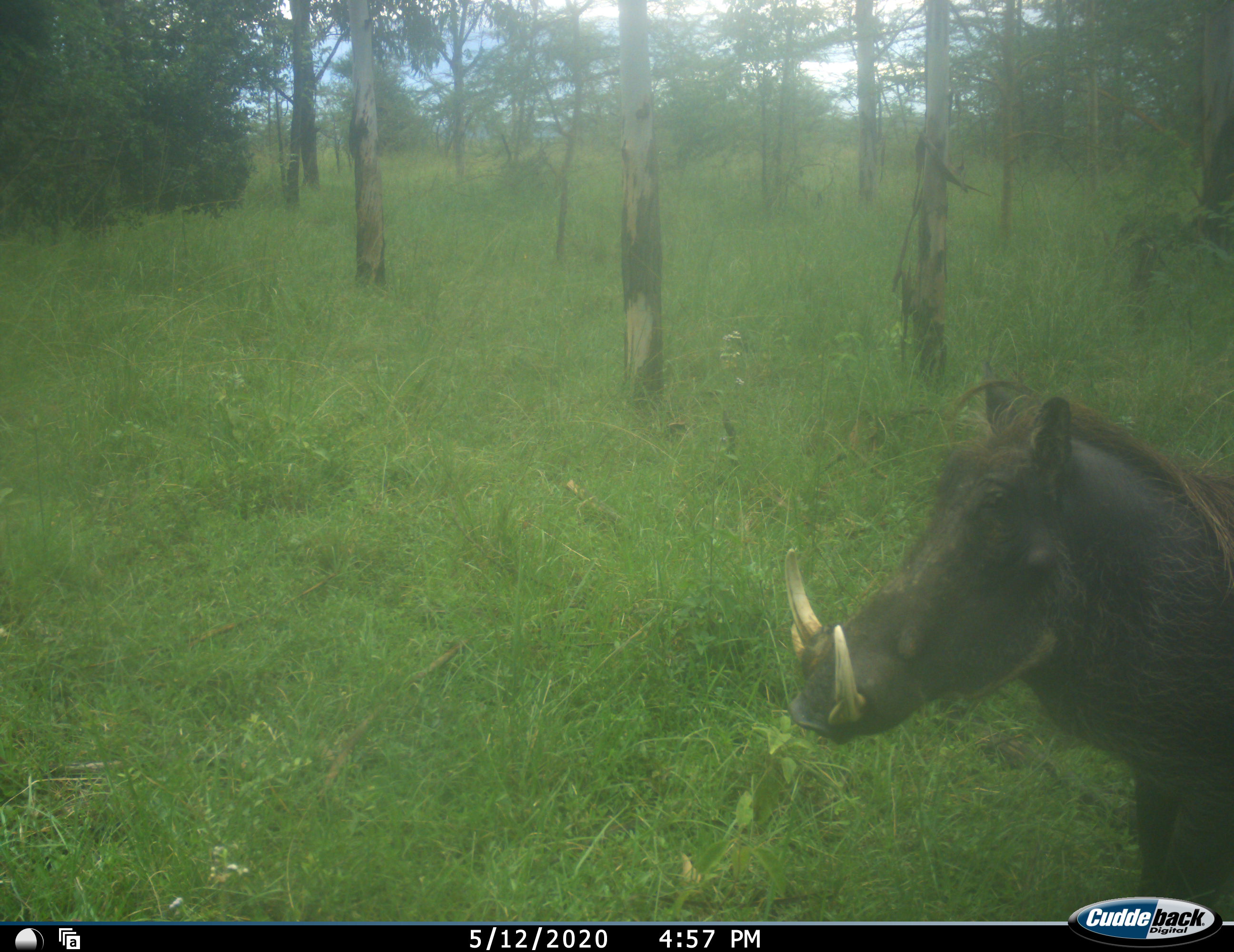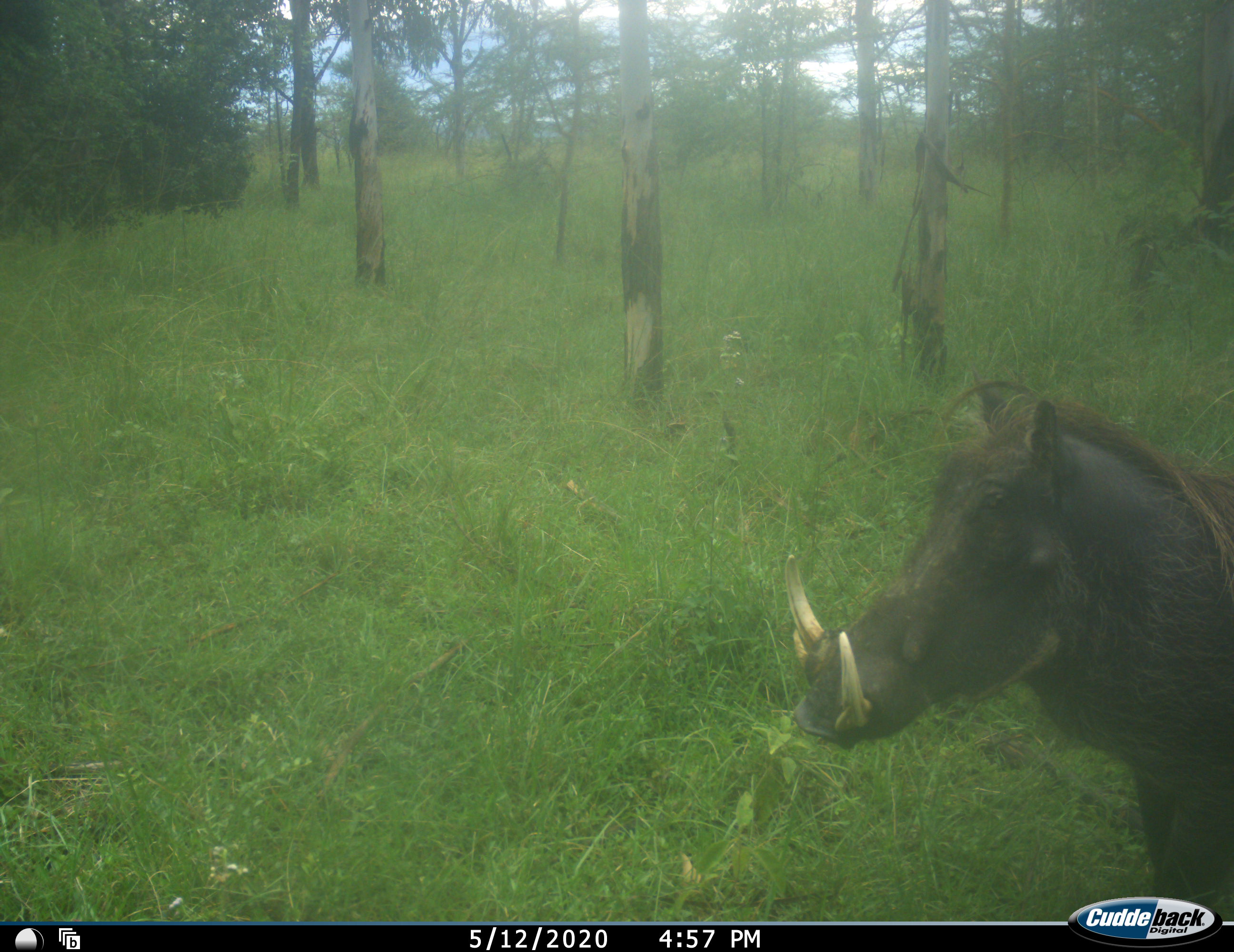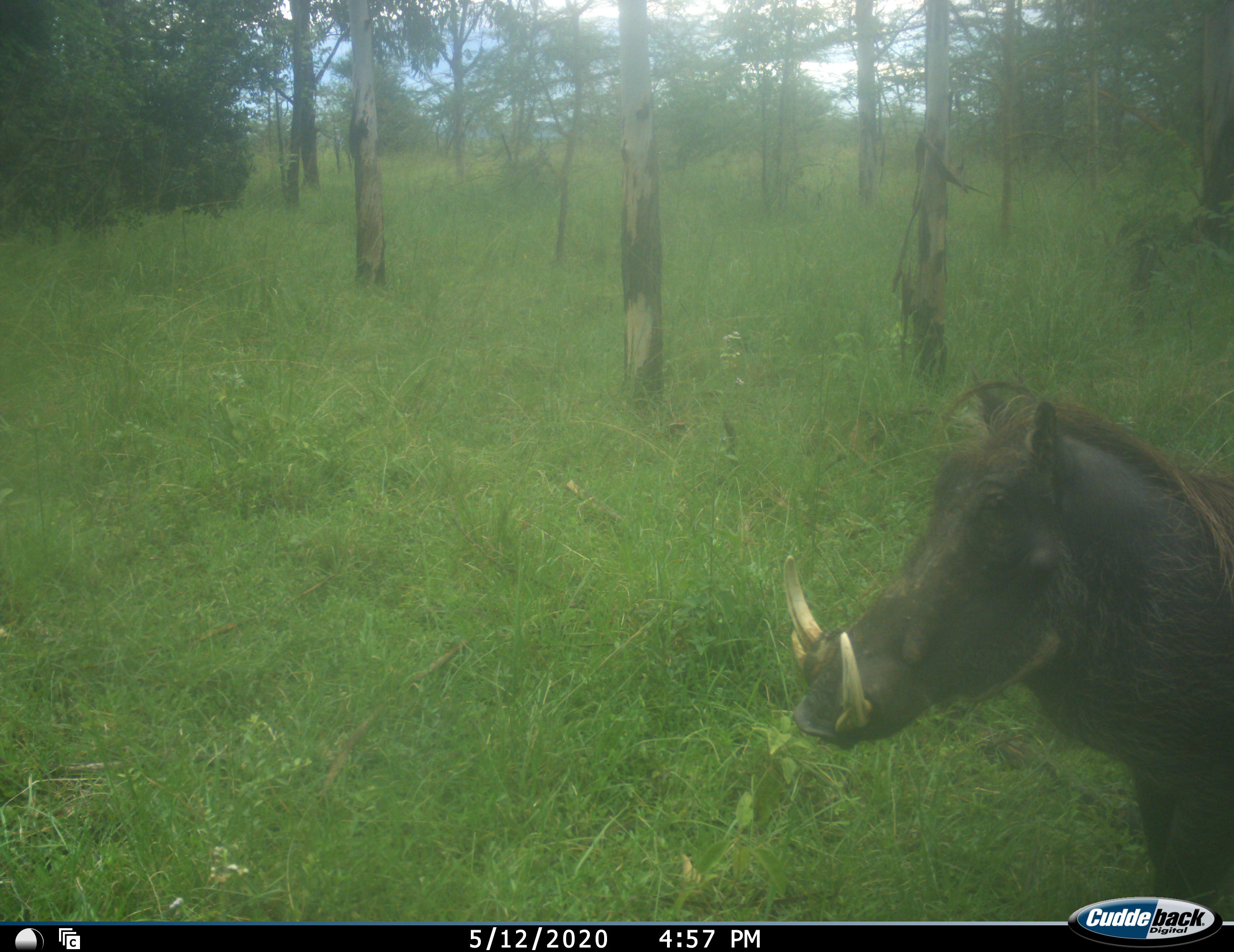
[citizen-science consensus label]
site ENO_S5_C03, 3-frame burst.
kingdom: Animalia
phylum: Chordata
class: Mammalia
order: Artiodactyla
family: Suidae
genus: Phacochoerus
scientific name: Phacochoerus africanus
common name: warthog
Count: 1.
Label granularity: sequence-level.